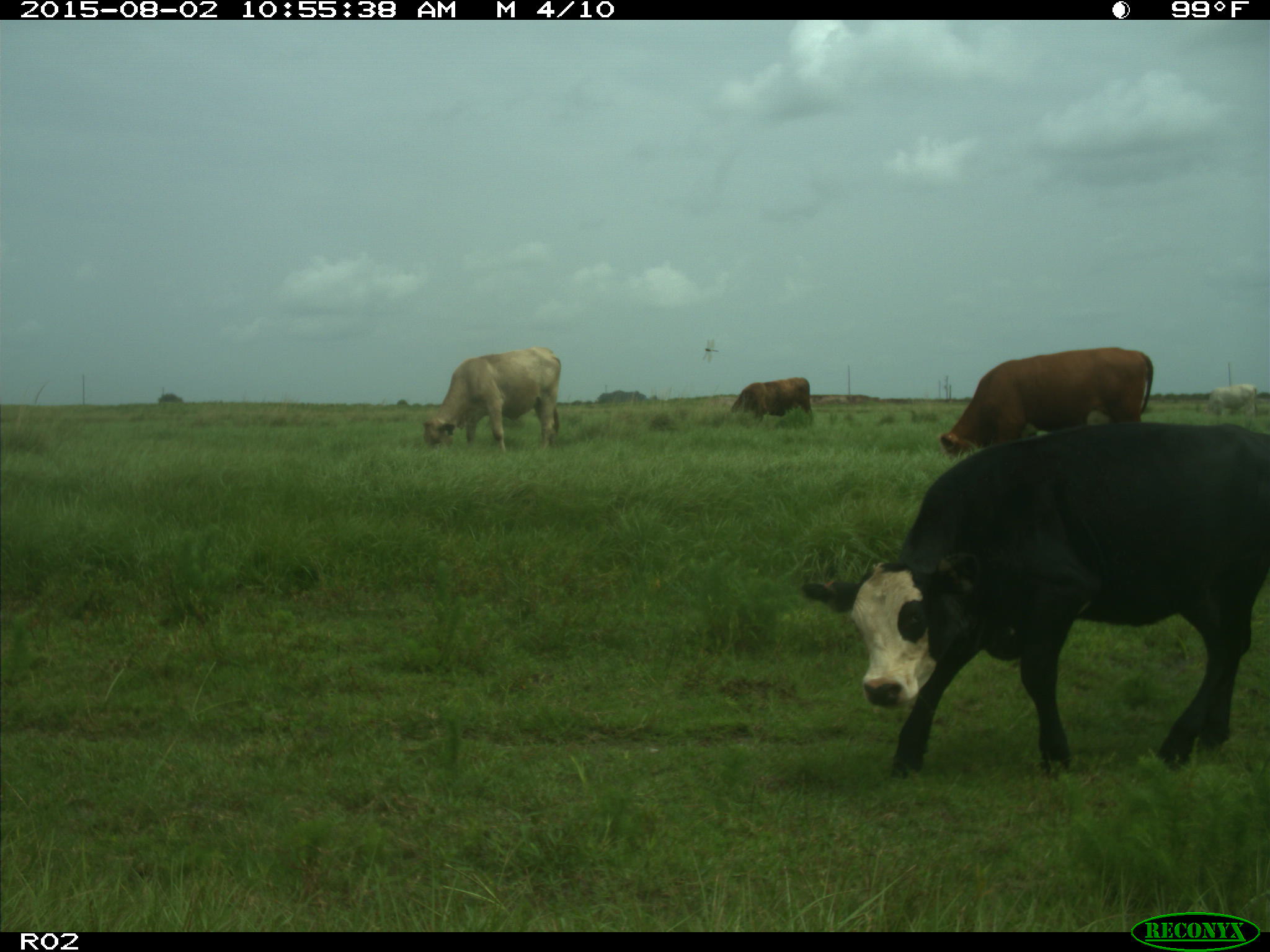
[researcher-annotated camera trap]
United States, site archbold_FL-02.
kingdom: Animalia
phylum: Chordata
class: Mammalia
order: Artiodactyla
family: Bovidae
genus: Bos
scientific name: Bos taurus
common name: domestic cow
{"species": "Bos taurus (domestic cow)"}